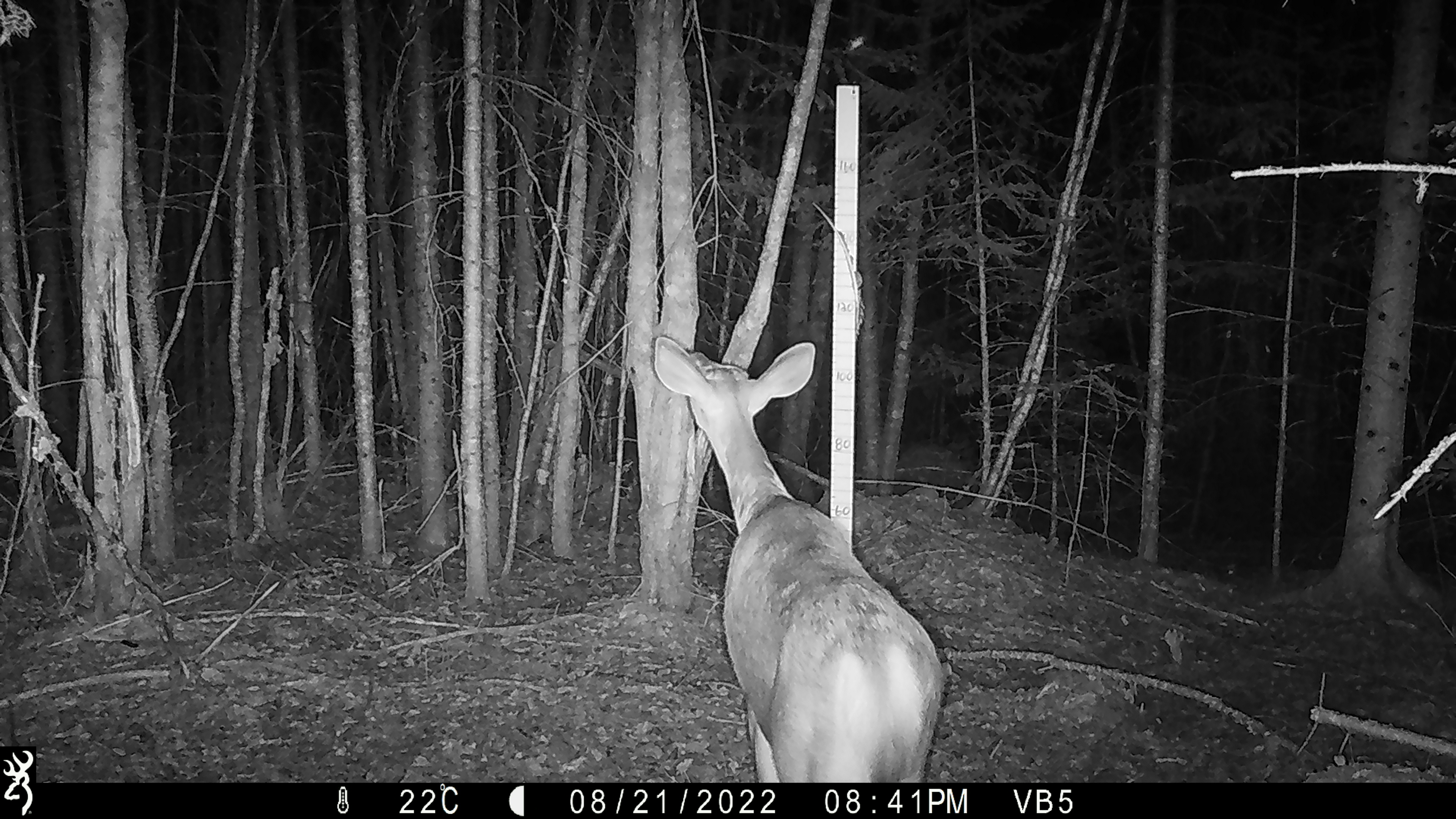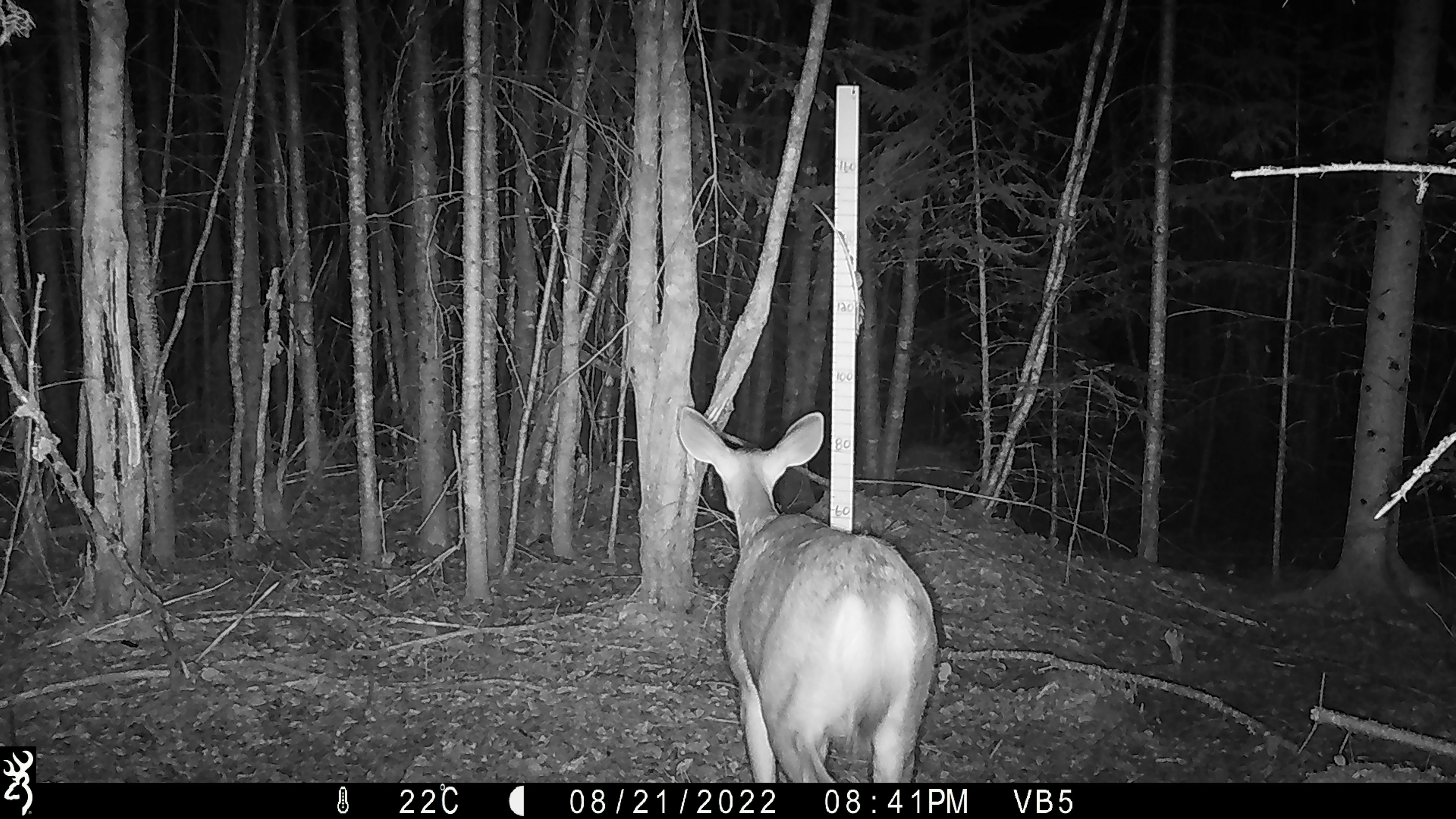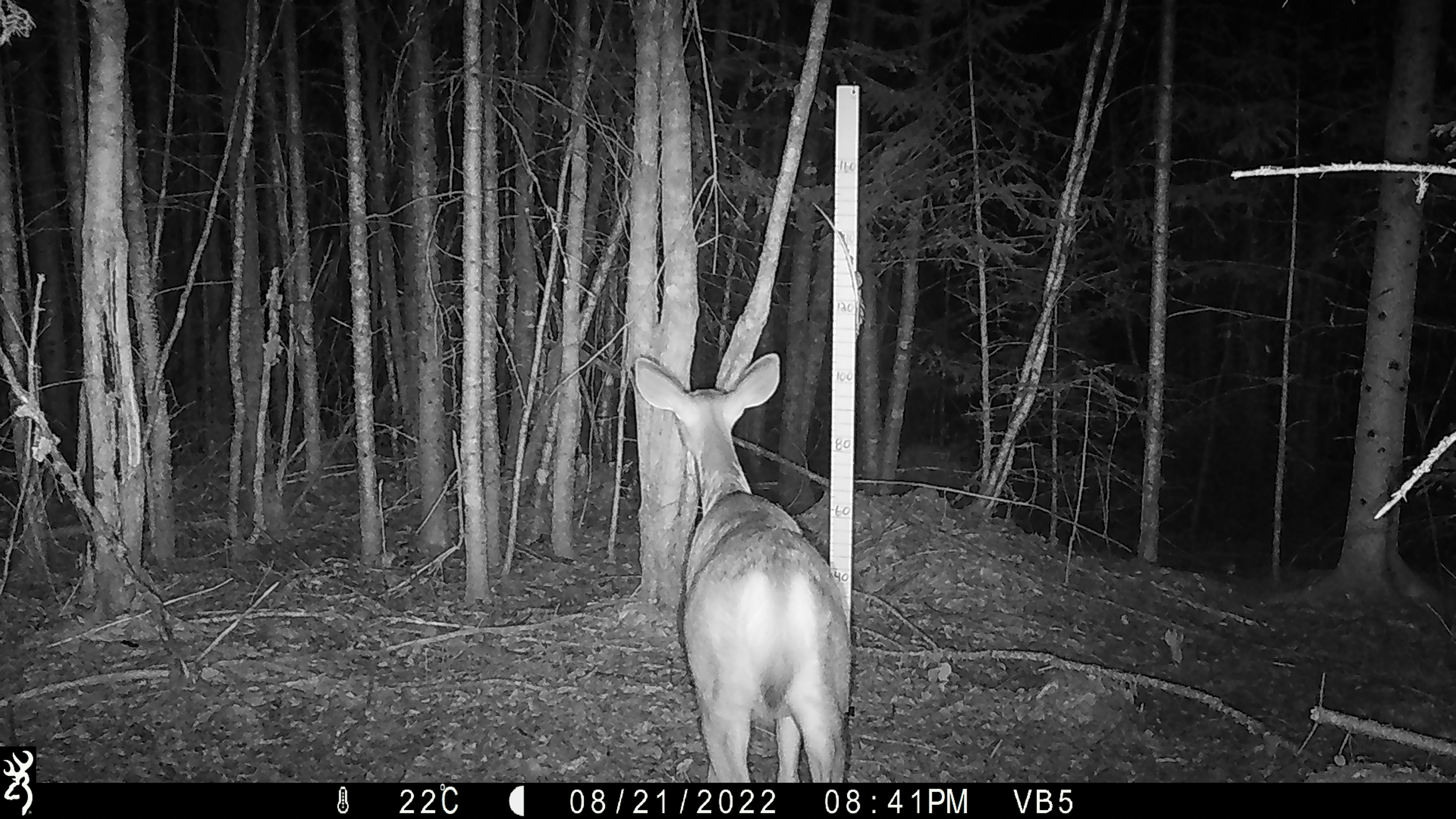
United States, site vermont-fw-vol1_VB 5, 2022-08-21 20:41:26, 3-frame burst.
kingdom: Animalia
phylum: Chordata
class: Mammalia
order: Artiodactyla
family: Cervidae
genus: Odocoileus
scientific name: Odocoileus virginianus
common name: white-tailed deer